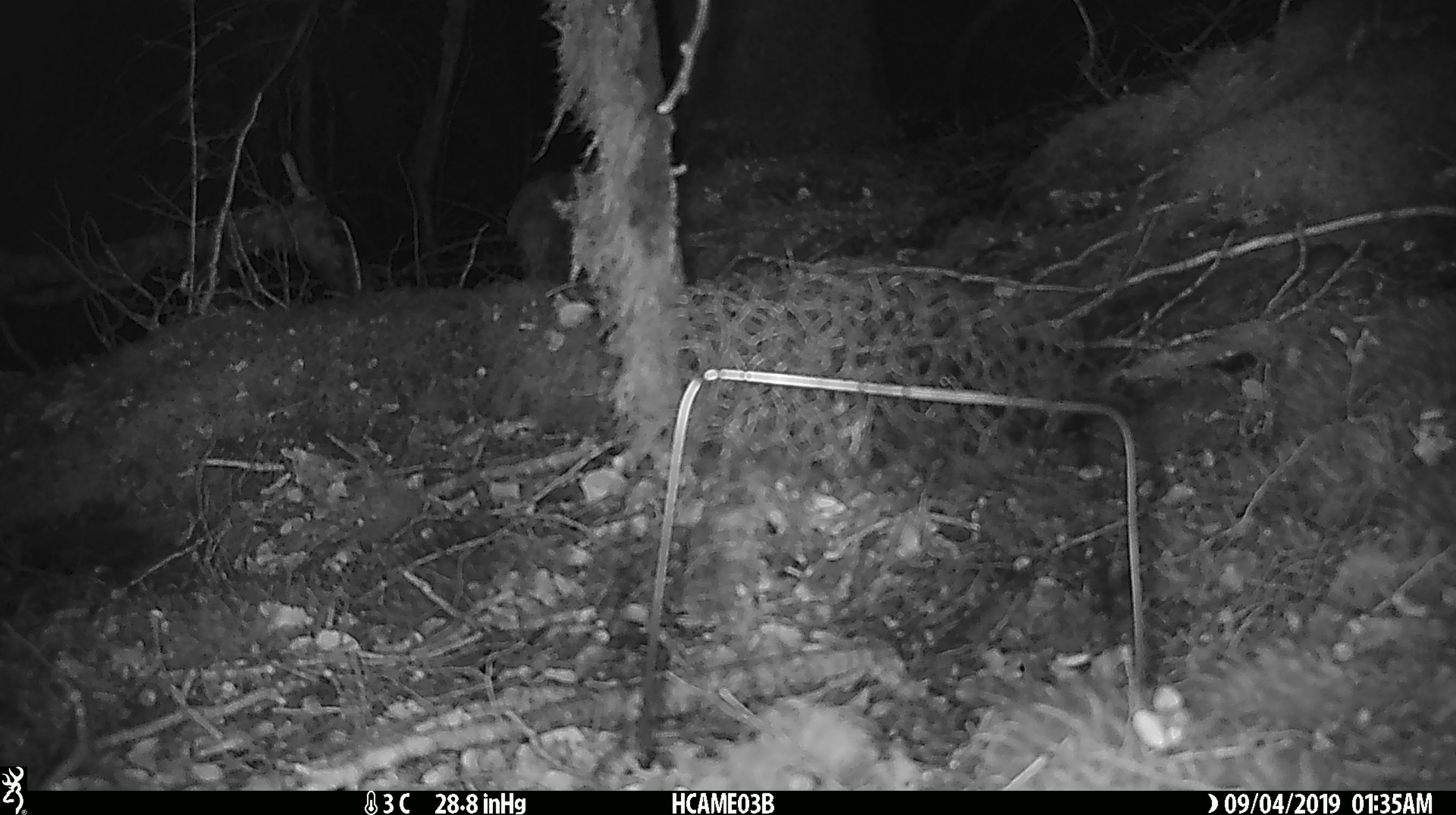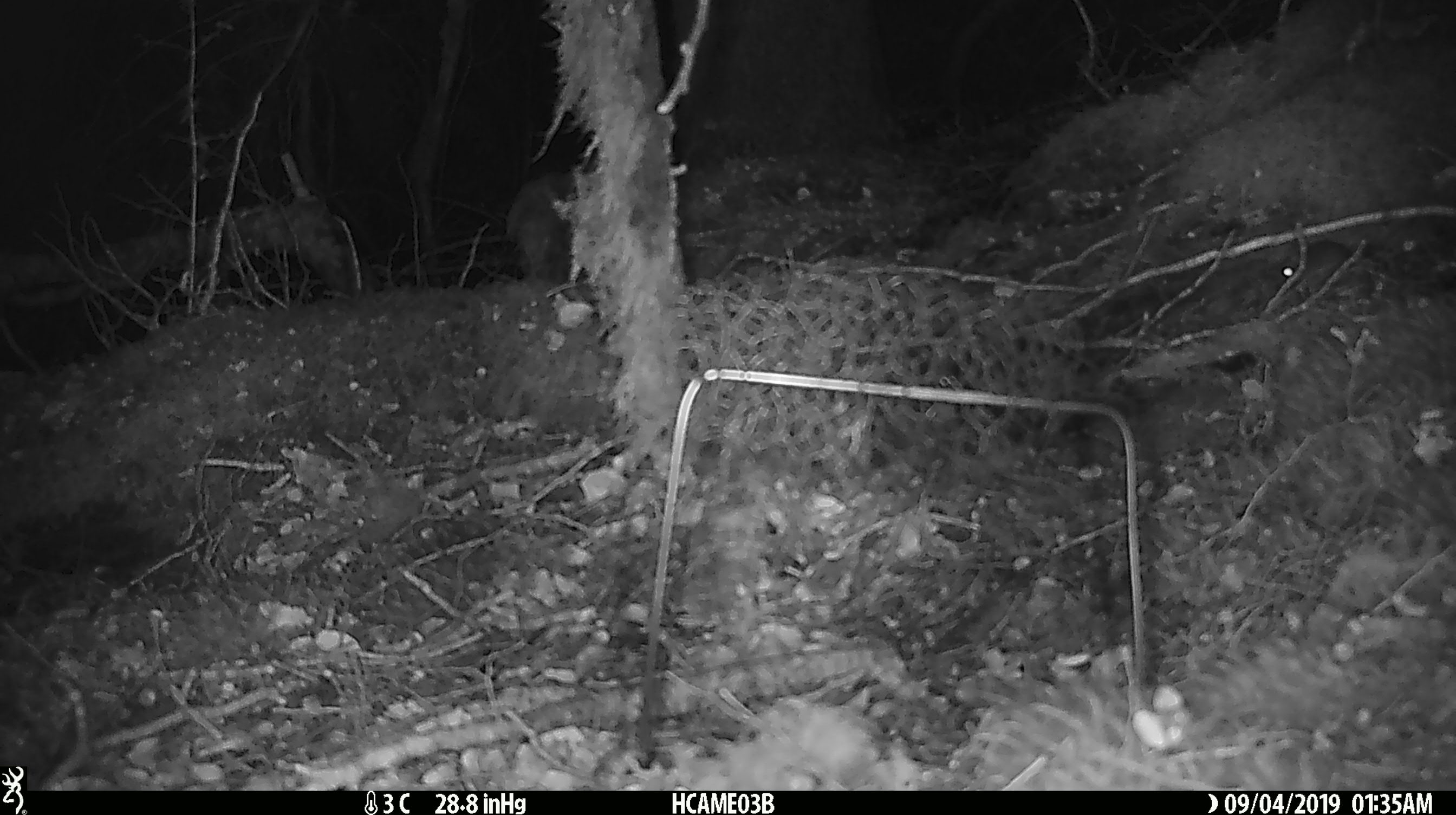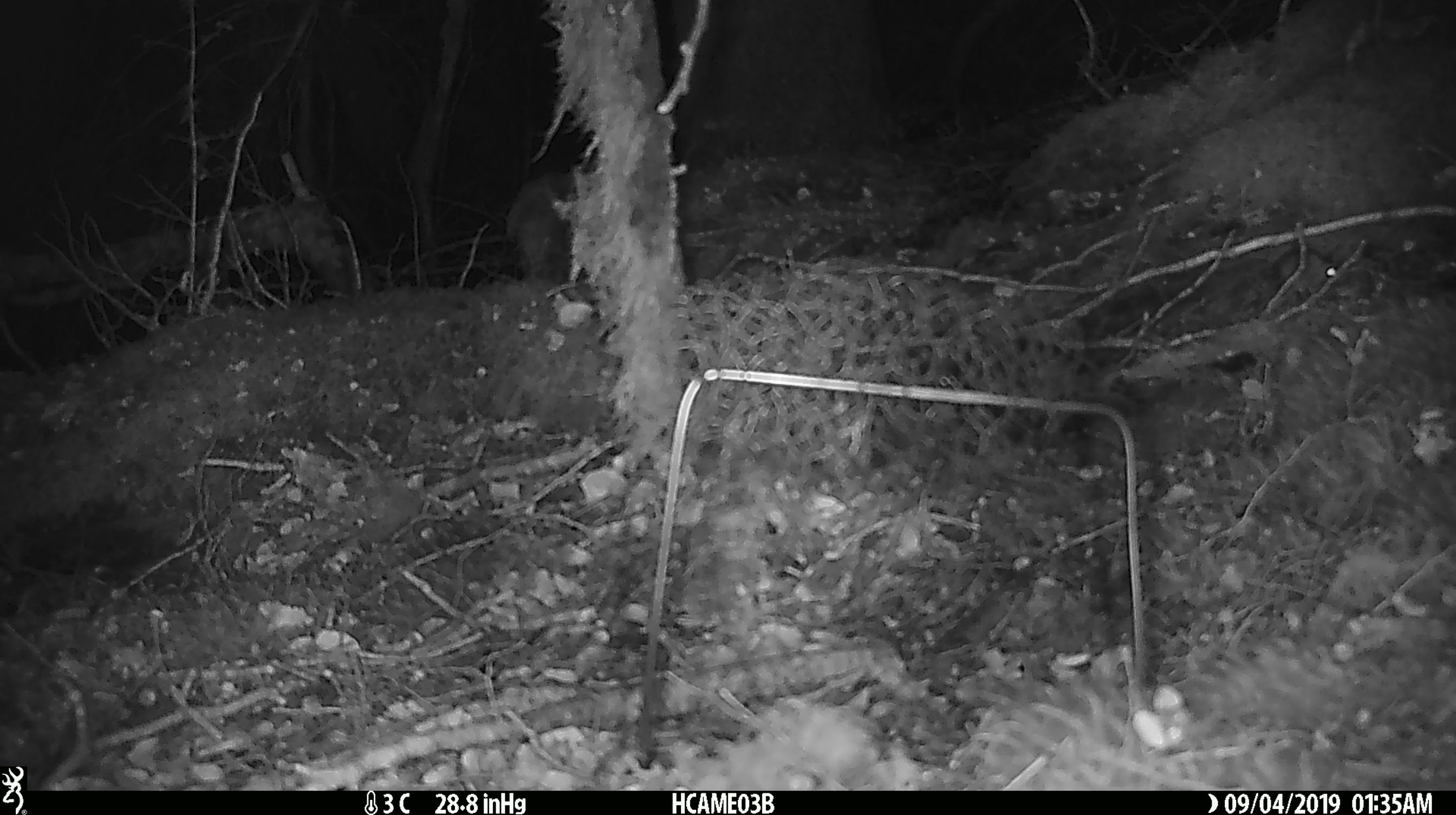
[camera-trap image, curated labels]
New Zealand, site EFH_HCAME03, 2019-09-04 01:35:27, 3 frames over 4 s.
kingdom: Animalia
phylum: Chordata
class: Mammalia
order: Rodentia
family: Muridae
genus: Mus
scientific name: Mus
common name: mouse